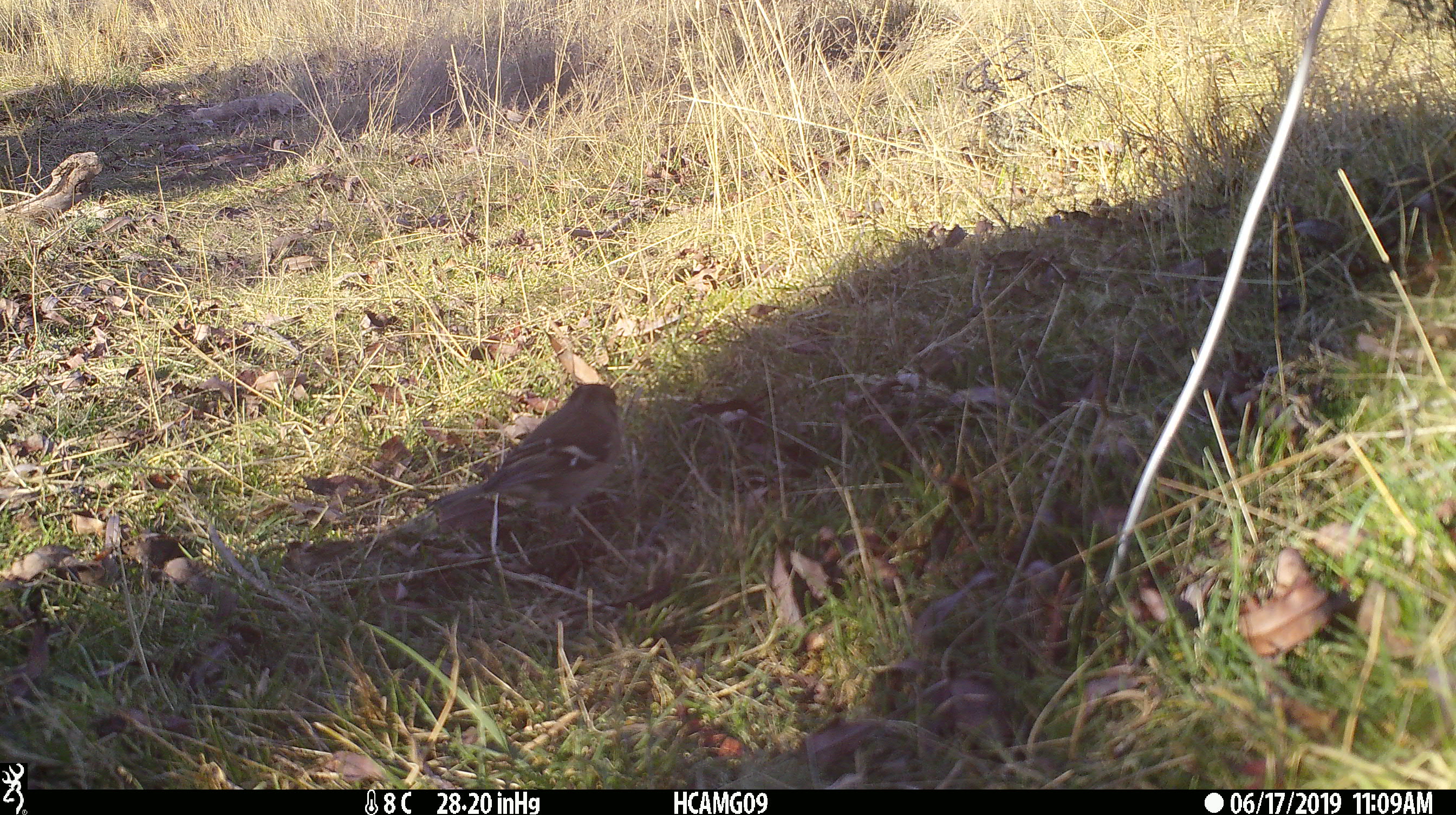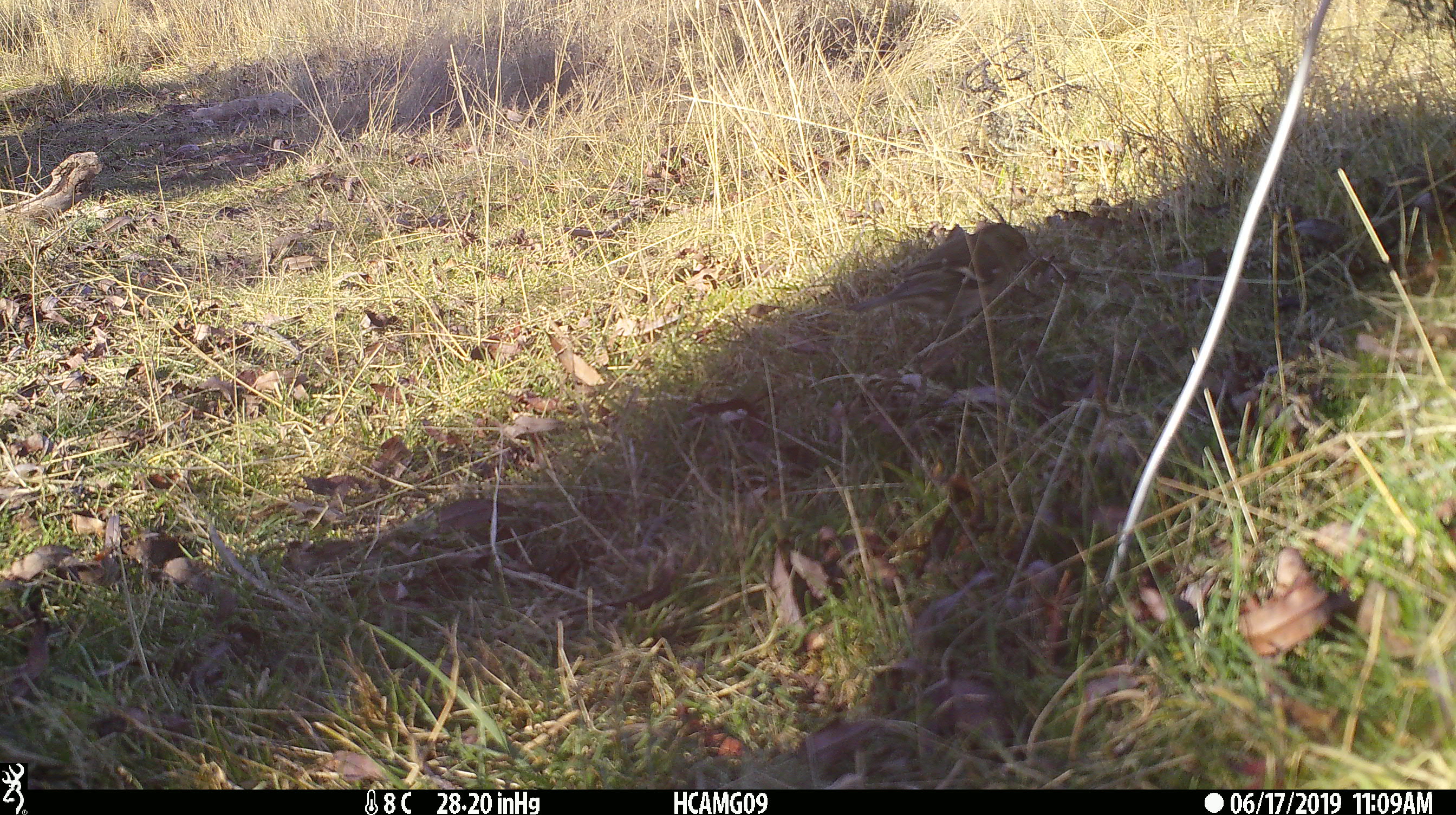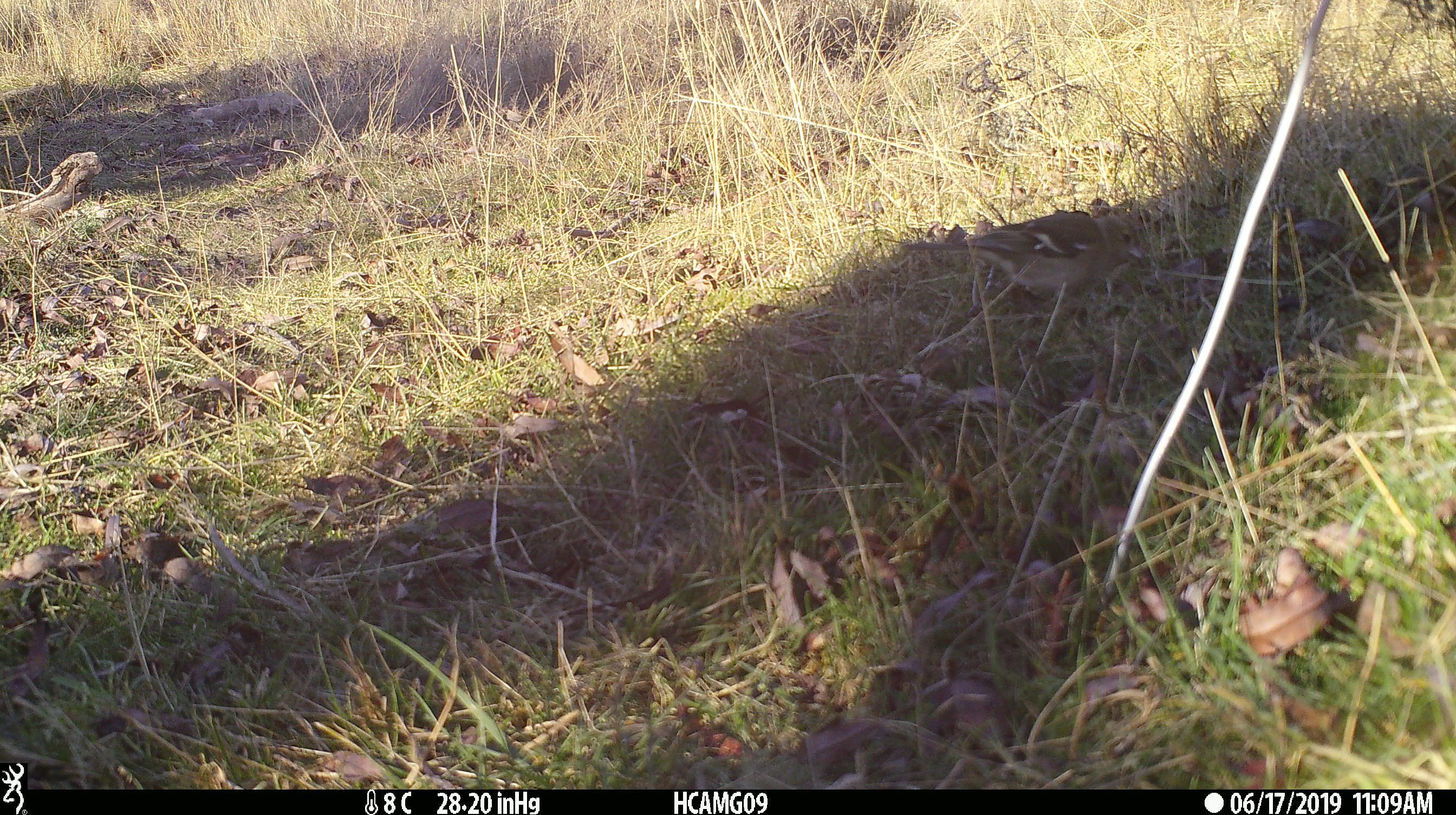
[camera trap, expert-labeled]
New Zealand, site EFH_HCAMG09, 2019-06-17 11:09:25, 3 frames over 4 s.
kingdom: Animalia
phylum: Chordata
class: Aves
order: Passeriformes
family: Fringillidae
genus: Fringilla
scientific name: Fringilla coelebs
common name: common chaffinch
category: chaffinch